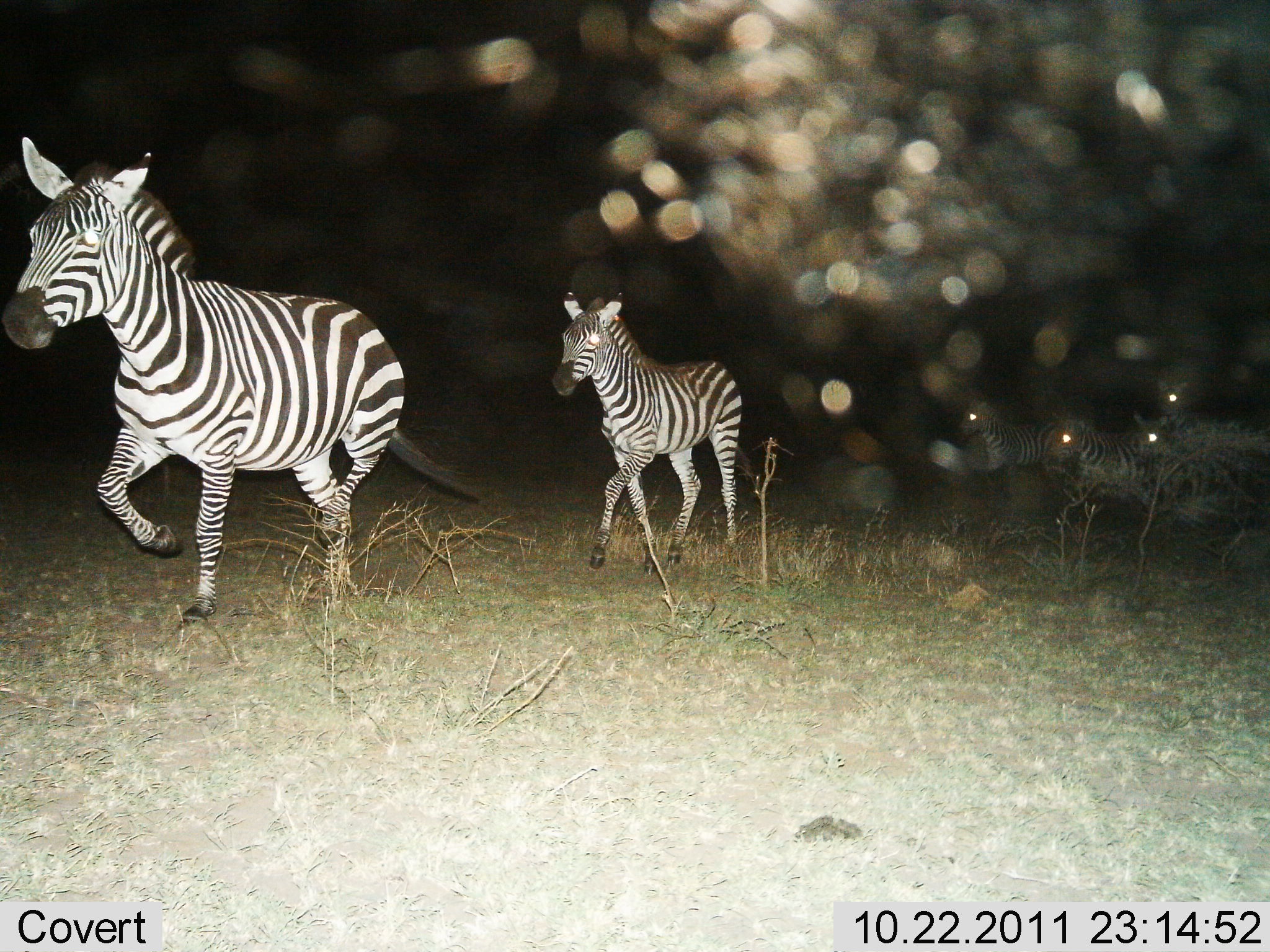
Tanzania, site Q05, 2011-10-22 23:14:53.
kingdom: Animalia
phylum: Chordata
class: Mammalia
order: Perissodactyla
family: Equidae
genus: Equus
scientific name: Equus quagga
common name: plains zebra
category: zebra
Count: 5.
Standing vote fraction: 7%.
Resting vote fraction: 13%.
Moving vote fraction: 100%.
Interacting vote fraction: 0%.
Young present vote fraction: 40%.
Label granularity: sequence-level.